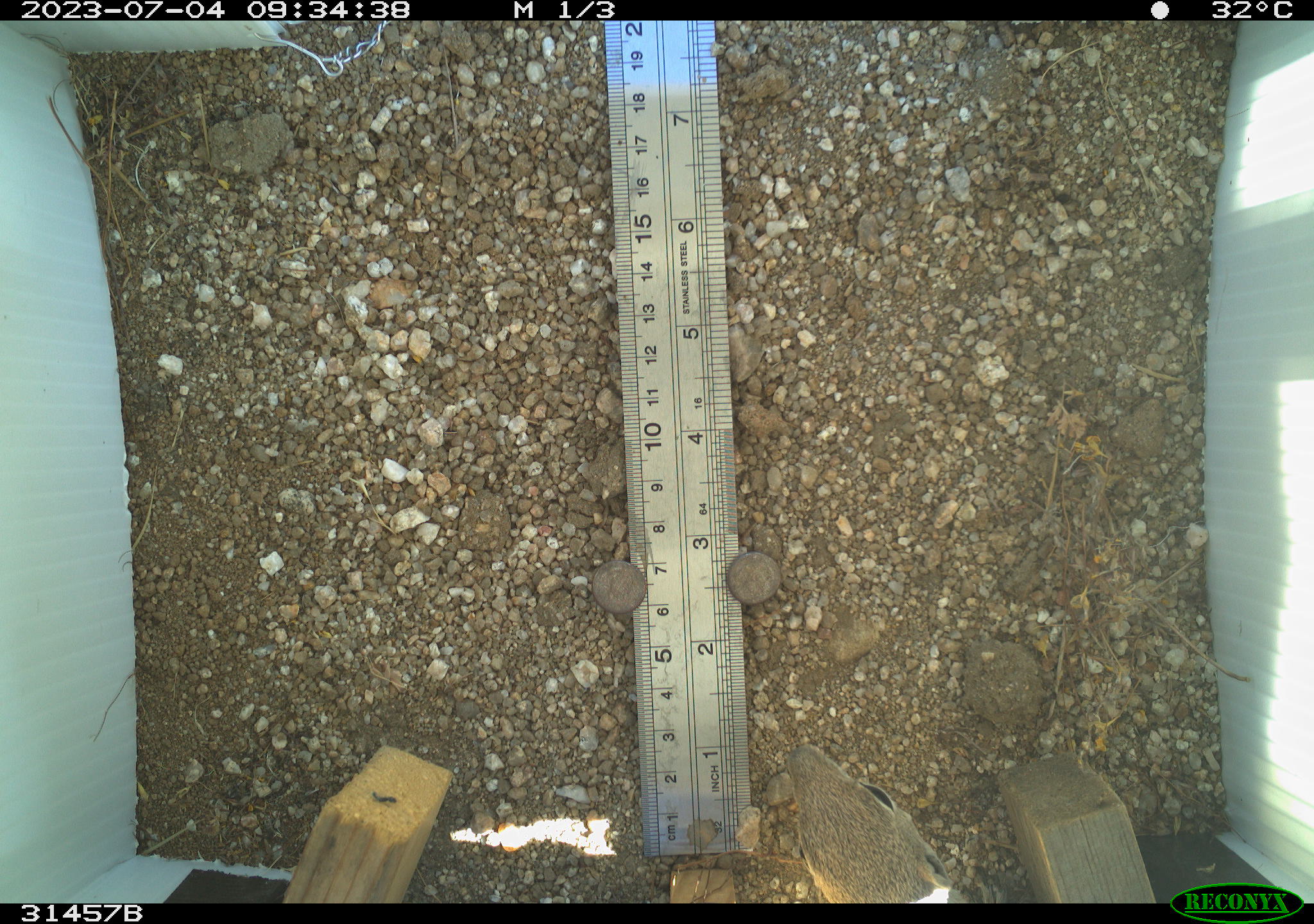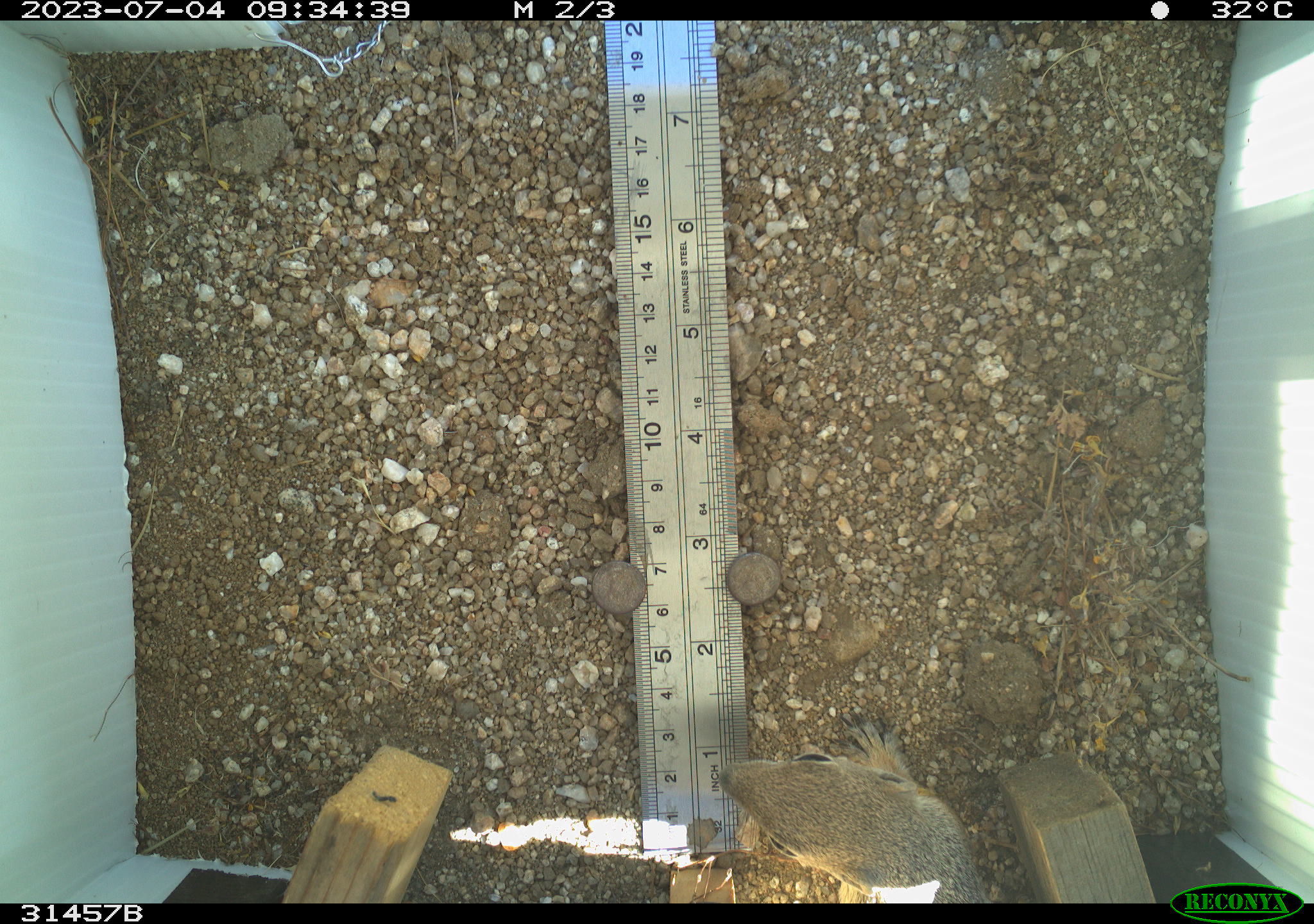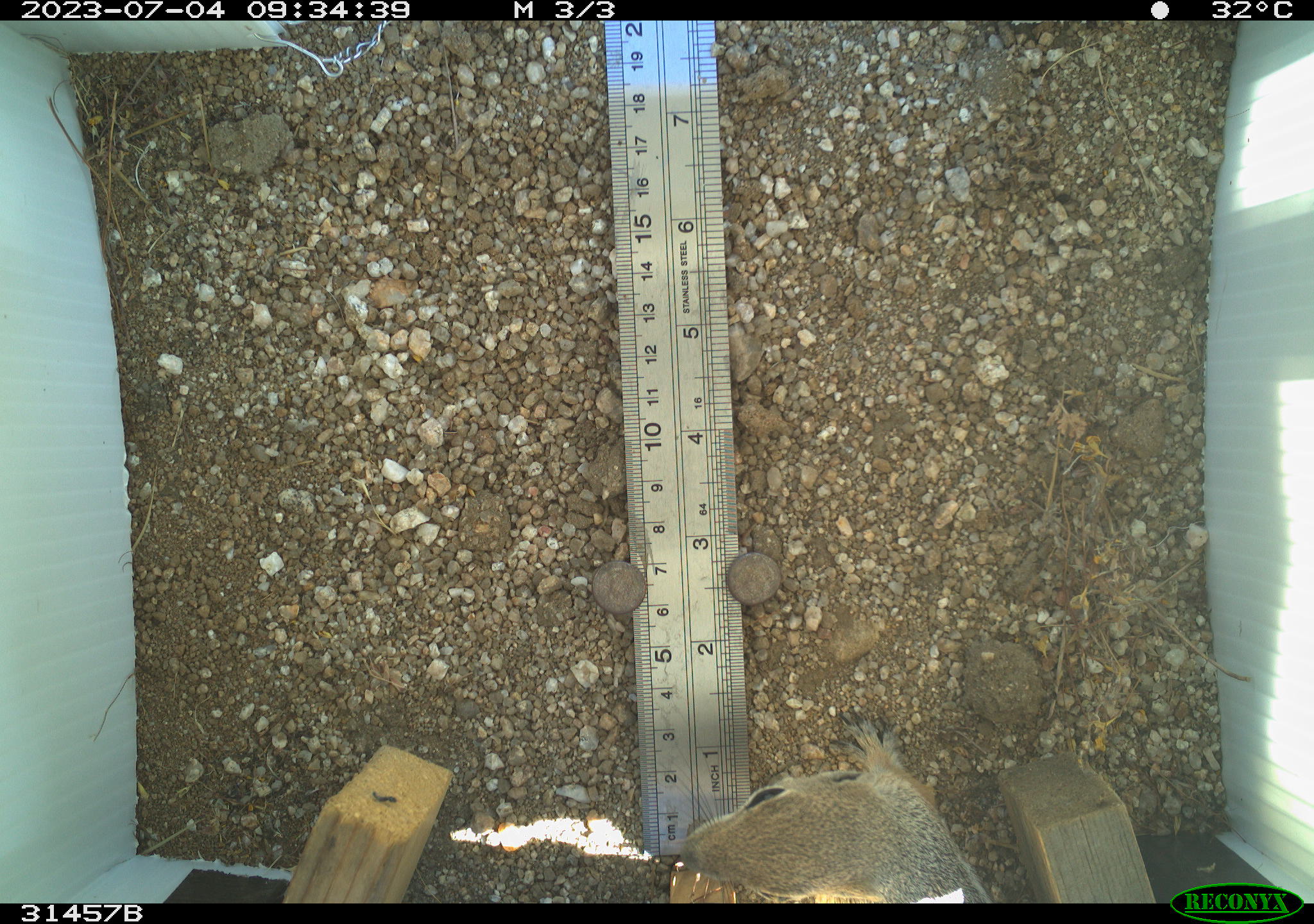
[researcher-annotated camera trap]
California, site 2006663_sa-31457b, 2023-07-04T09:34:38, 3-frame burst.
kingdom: Animalia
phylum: Chordata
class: Mammalia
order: Rodentia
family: Sciuridae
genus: Ammospermophilus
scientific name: Ammospermophilus leucurus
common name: white-tailed antelope squirrel